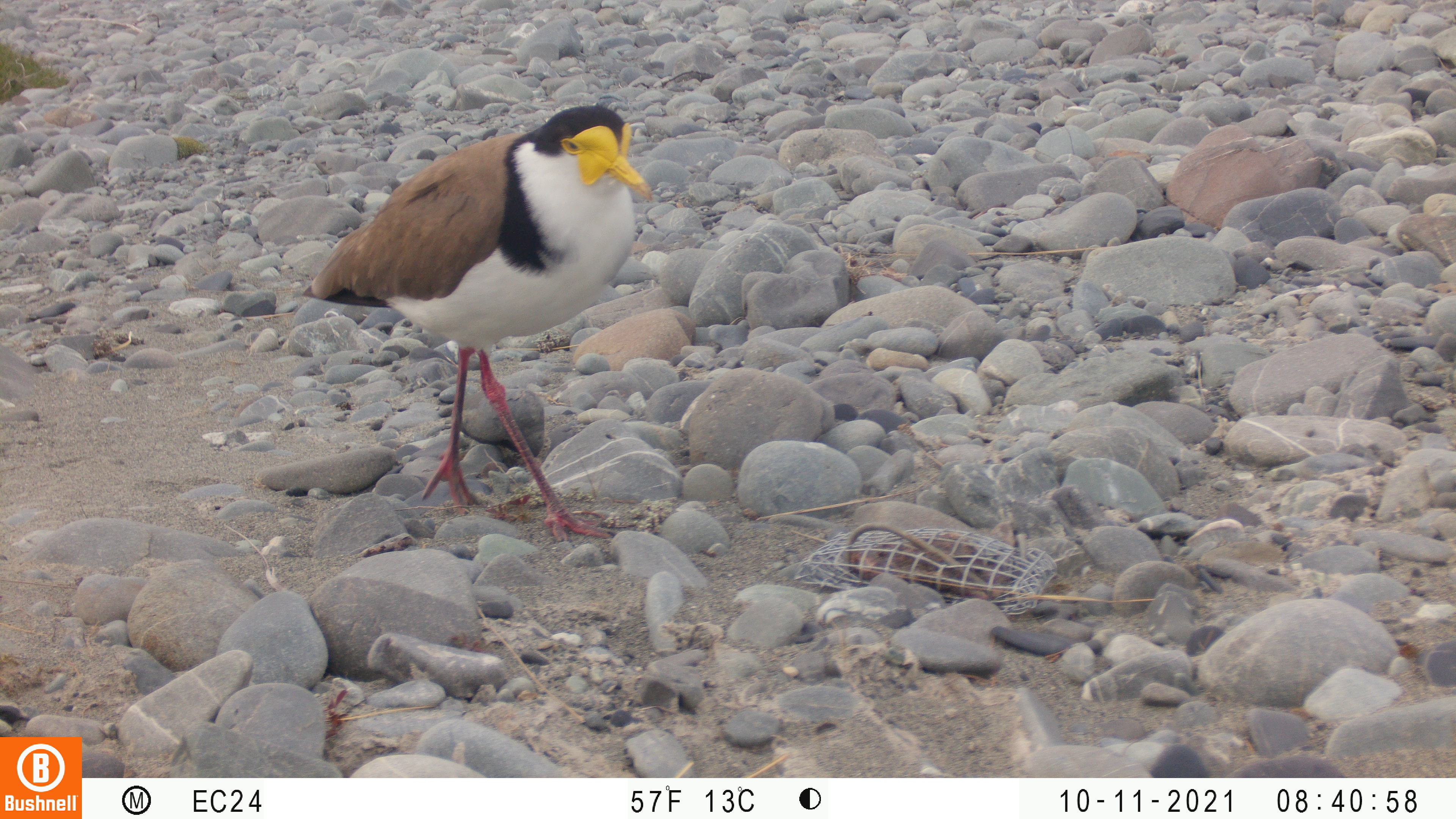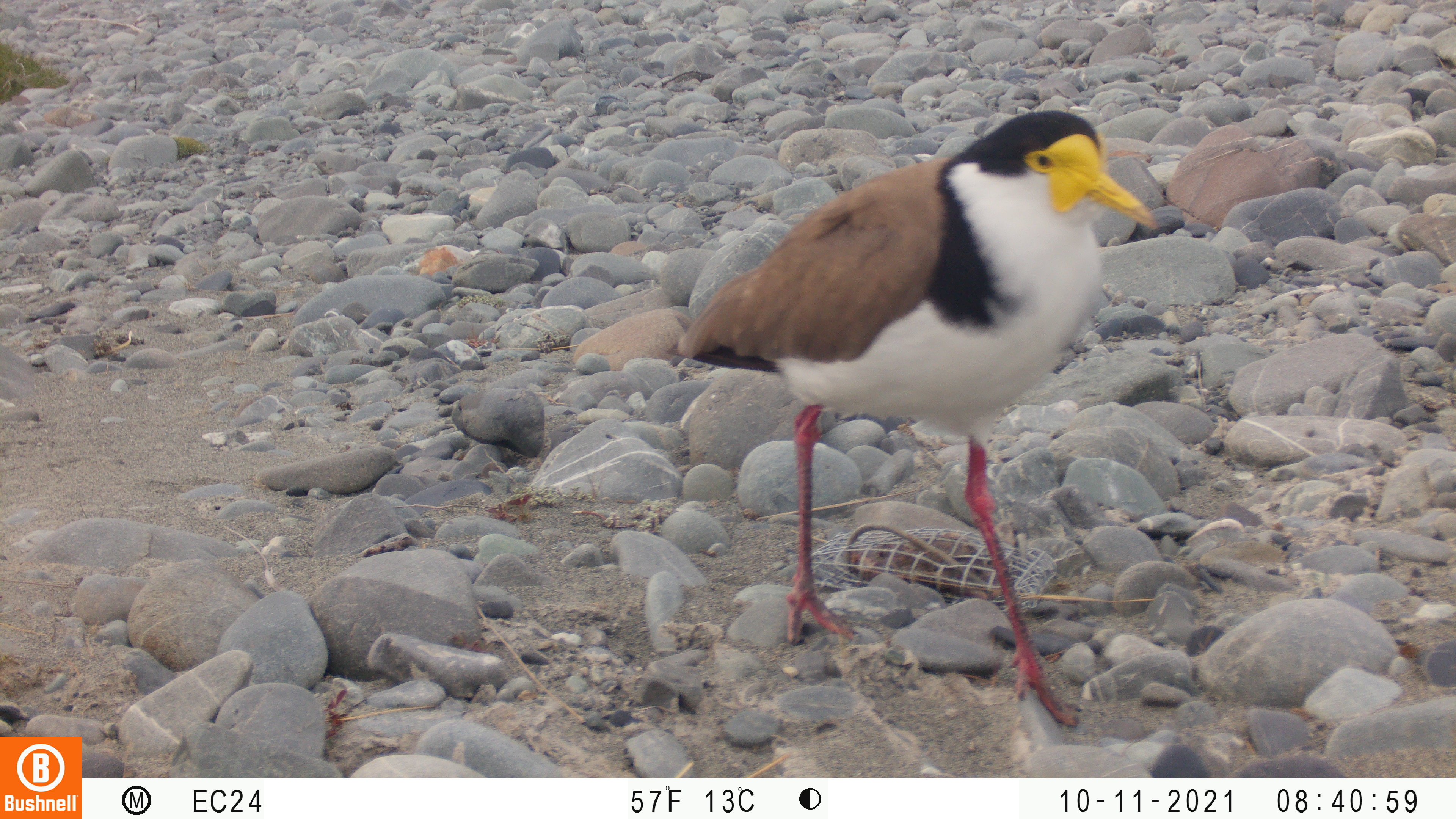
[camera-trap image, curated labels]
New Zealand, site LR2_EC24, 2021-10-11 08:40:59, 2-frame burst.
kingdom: Animalia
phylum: Chordata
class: Aves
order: Charadriiformes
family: Charadriidae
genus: Vanellus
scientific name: Vanellus miles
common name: masked lapwing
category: spurwing plover